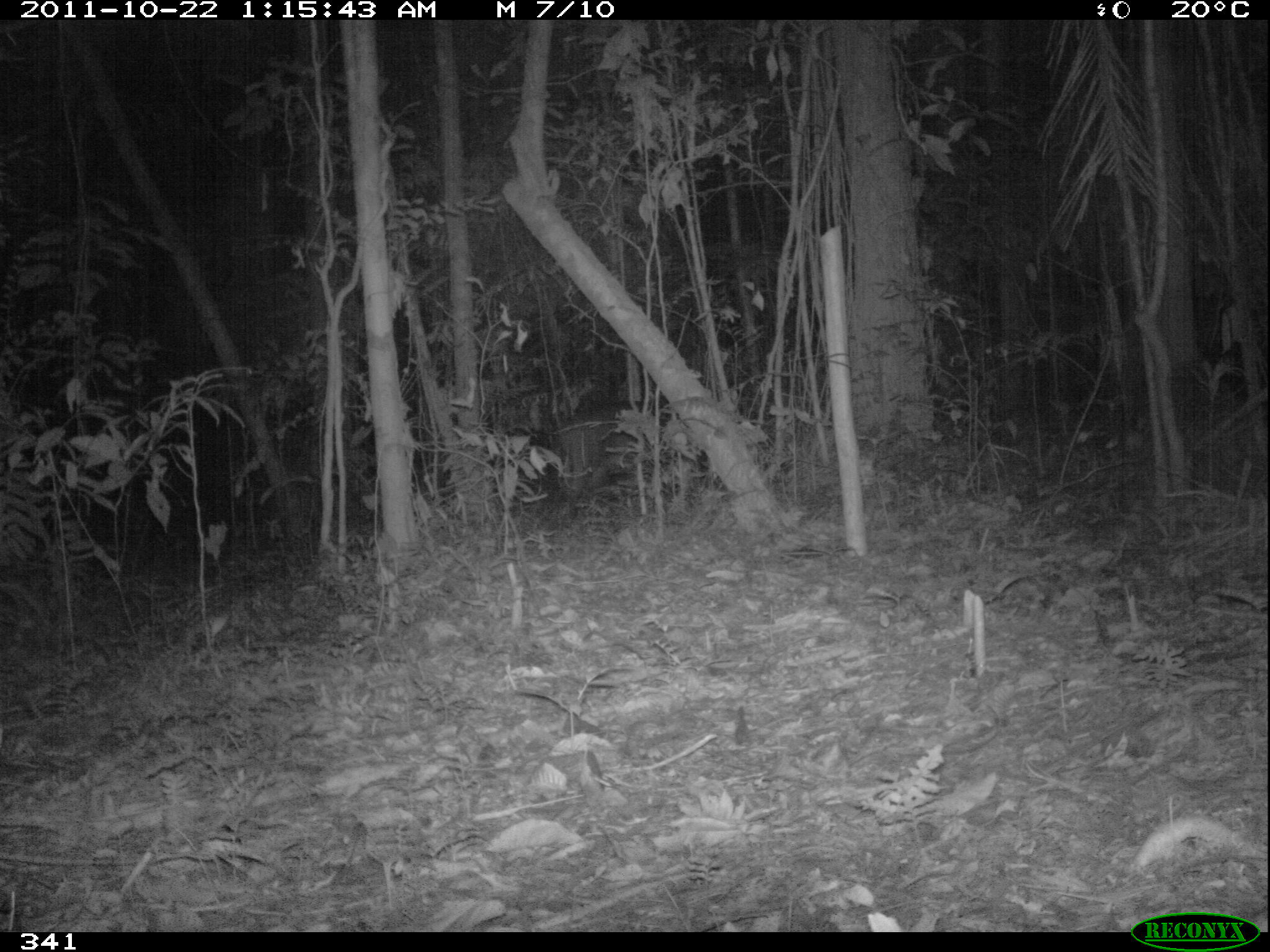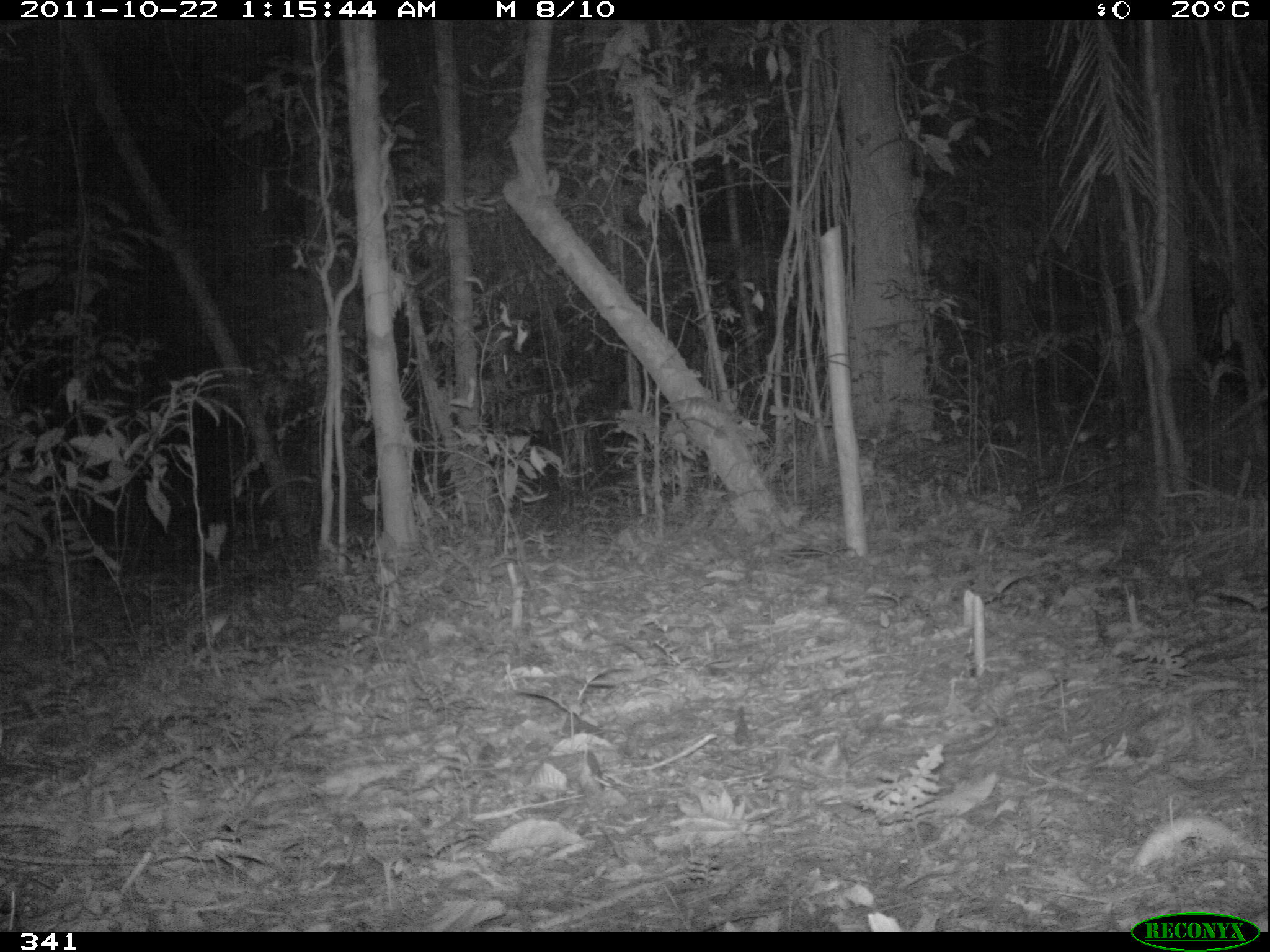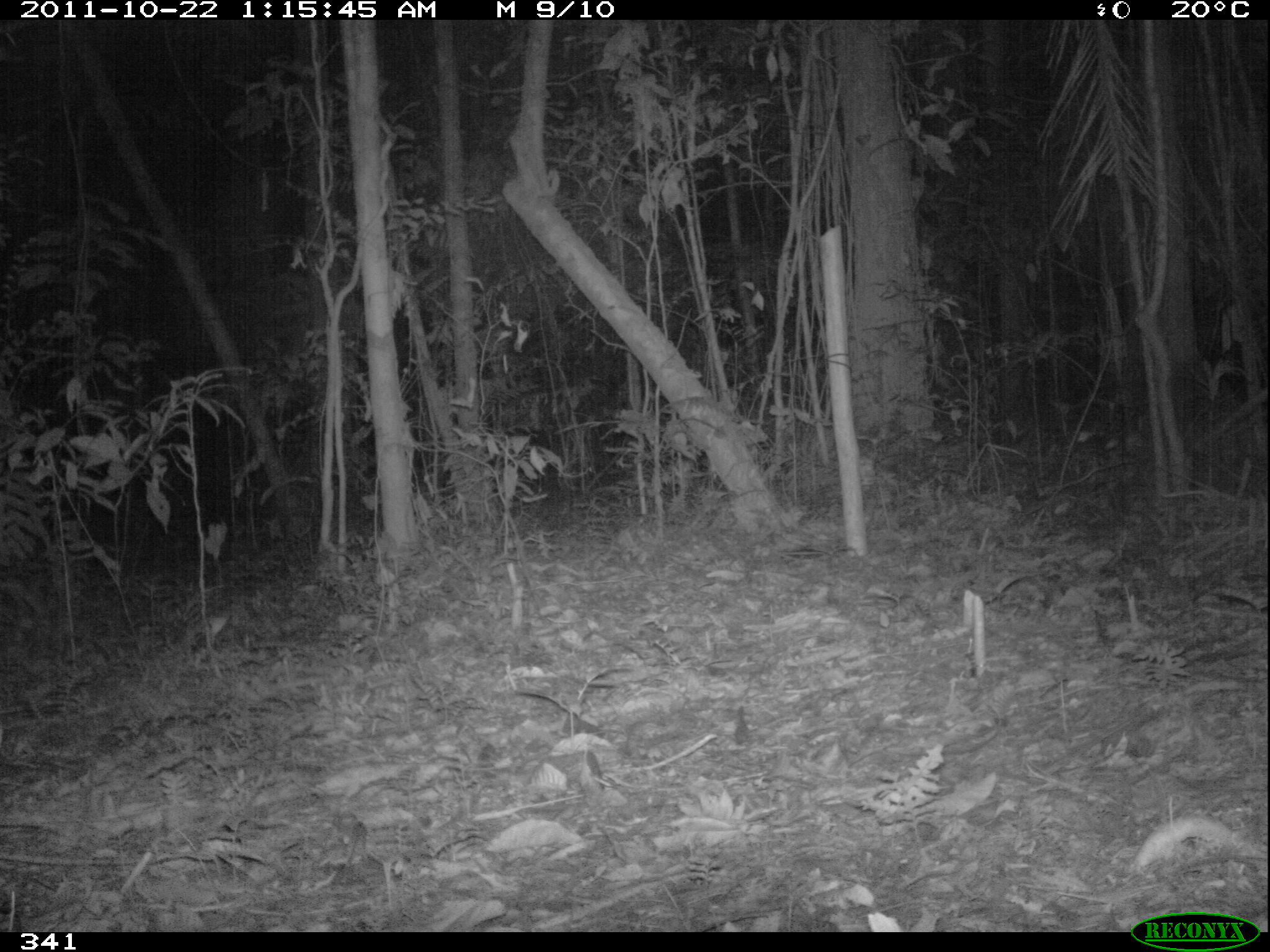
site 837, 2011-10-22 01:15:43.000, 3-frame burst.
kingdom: Animalia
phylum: Chordata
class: Mammalia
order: Perissodactyla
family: Tapiridae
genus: Tapirus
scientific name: Tapirus terrestris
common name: south american tapir